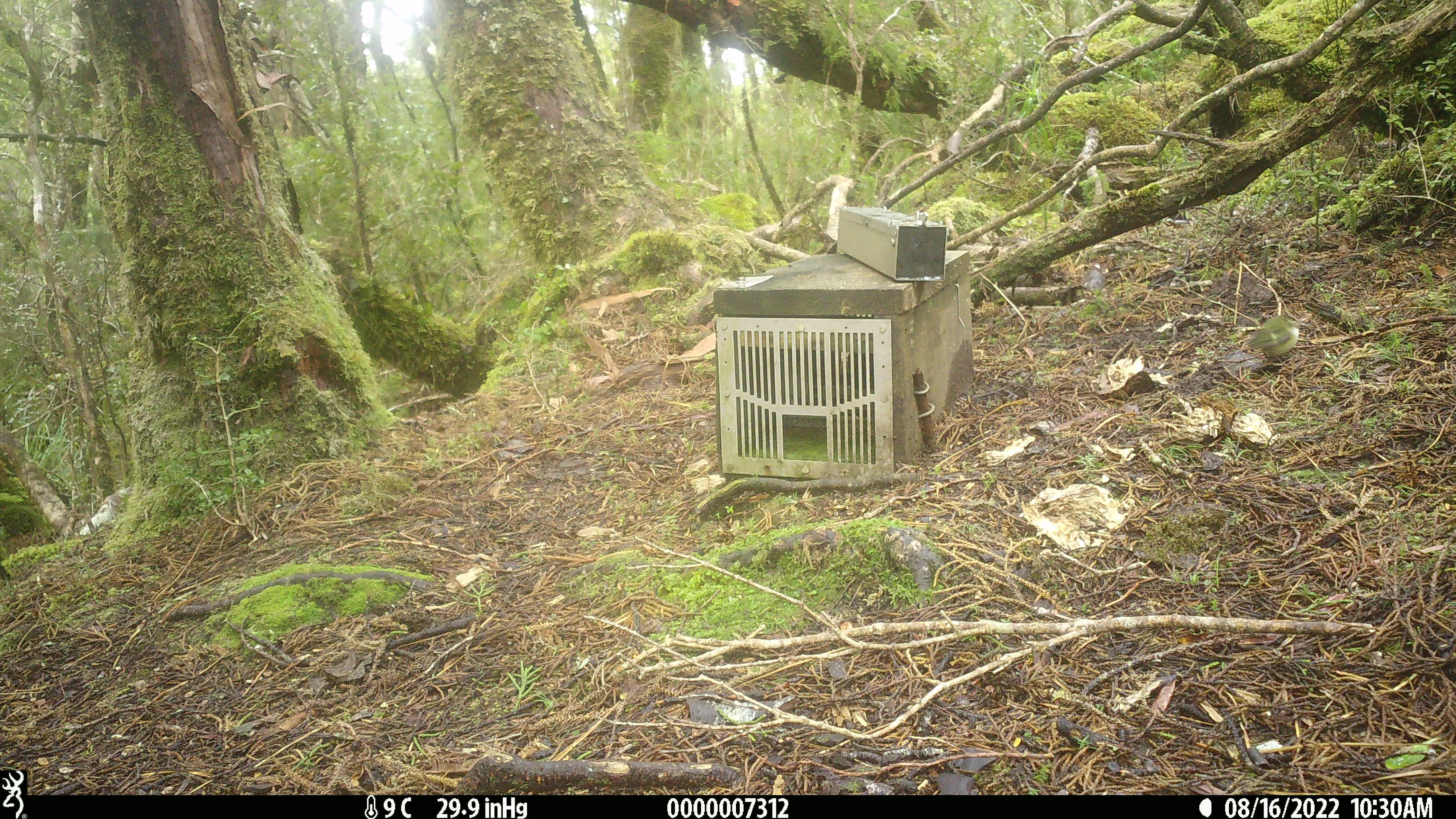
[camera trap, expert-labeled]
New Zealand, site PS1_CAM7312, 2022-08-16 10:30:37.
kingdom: Animalia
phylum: Chordata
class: Aves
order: Passeriformes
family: Acanthisittidae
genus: Acanthisitta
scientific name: Acanthisitta chloris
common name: rifleman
Rifleman (Acanthisitta chloris).